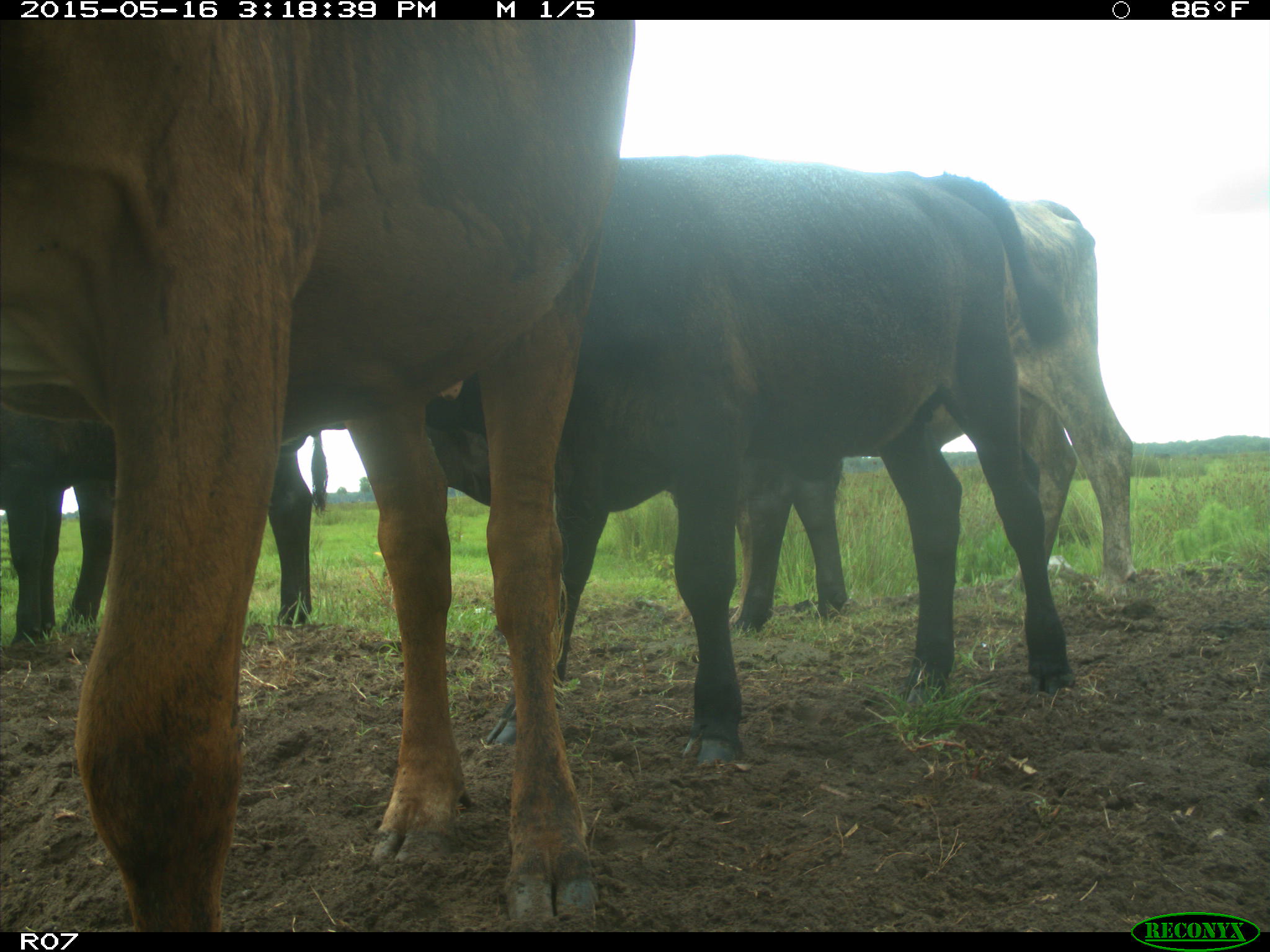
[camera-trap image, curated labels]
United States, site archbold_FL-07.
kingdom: Animalia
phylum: Chordata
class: Mammalia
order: Artiodactyla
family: Bovidae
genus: Bos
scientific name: Bos taurus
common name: domestic cow